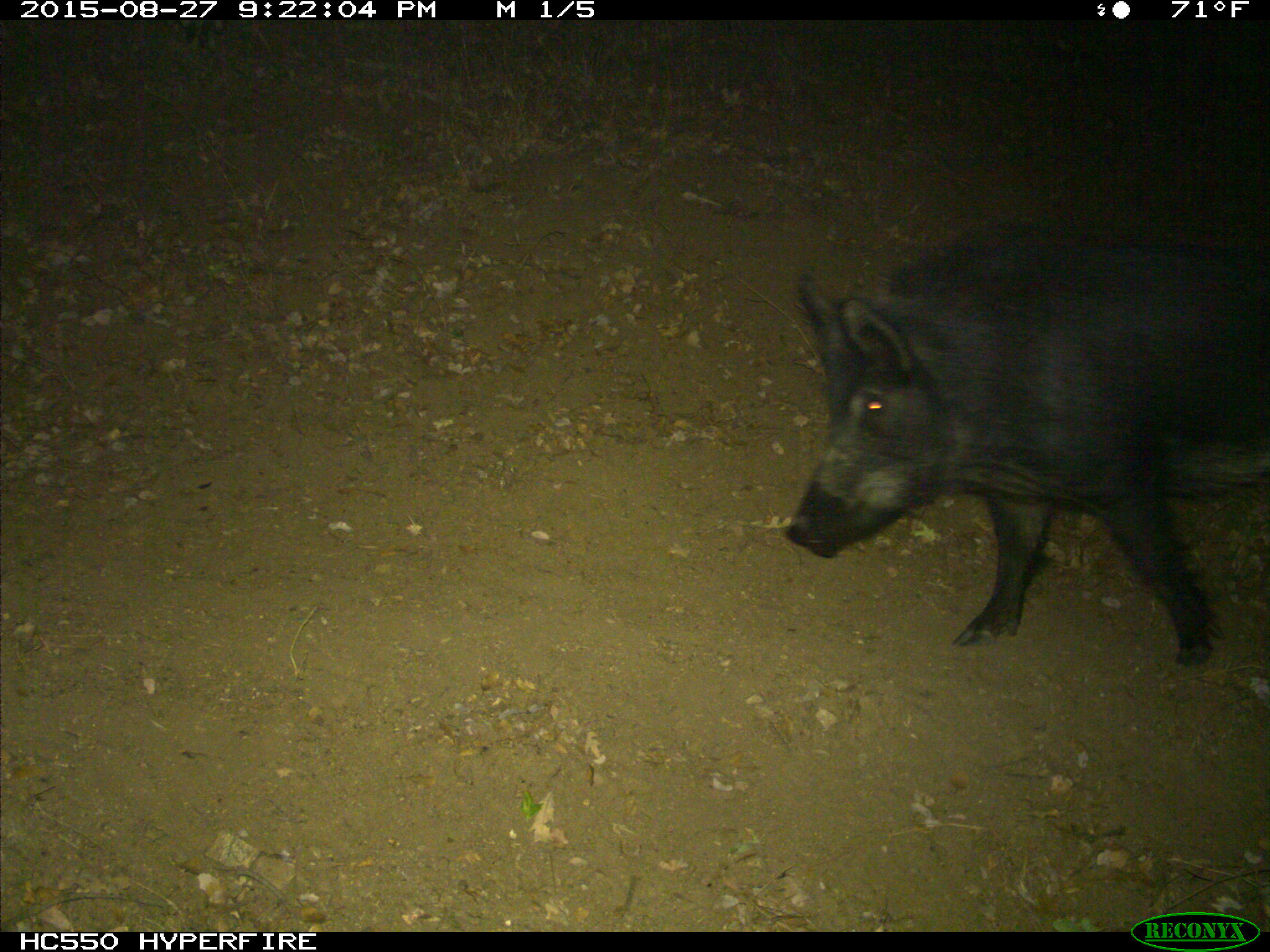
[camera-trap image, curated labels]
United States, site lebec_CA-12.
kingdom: Animalia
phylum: Chordata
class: Mammalia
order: Artiodactyla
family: Suidae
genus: Sus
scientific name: Sus scrofa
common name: wild boar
Sus scrofa (wild boar).